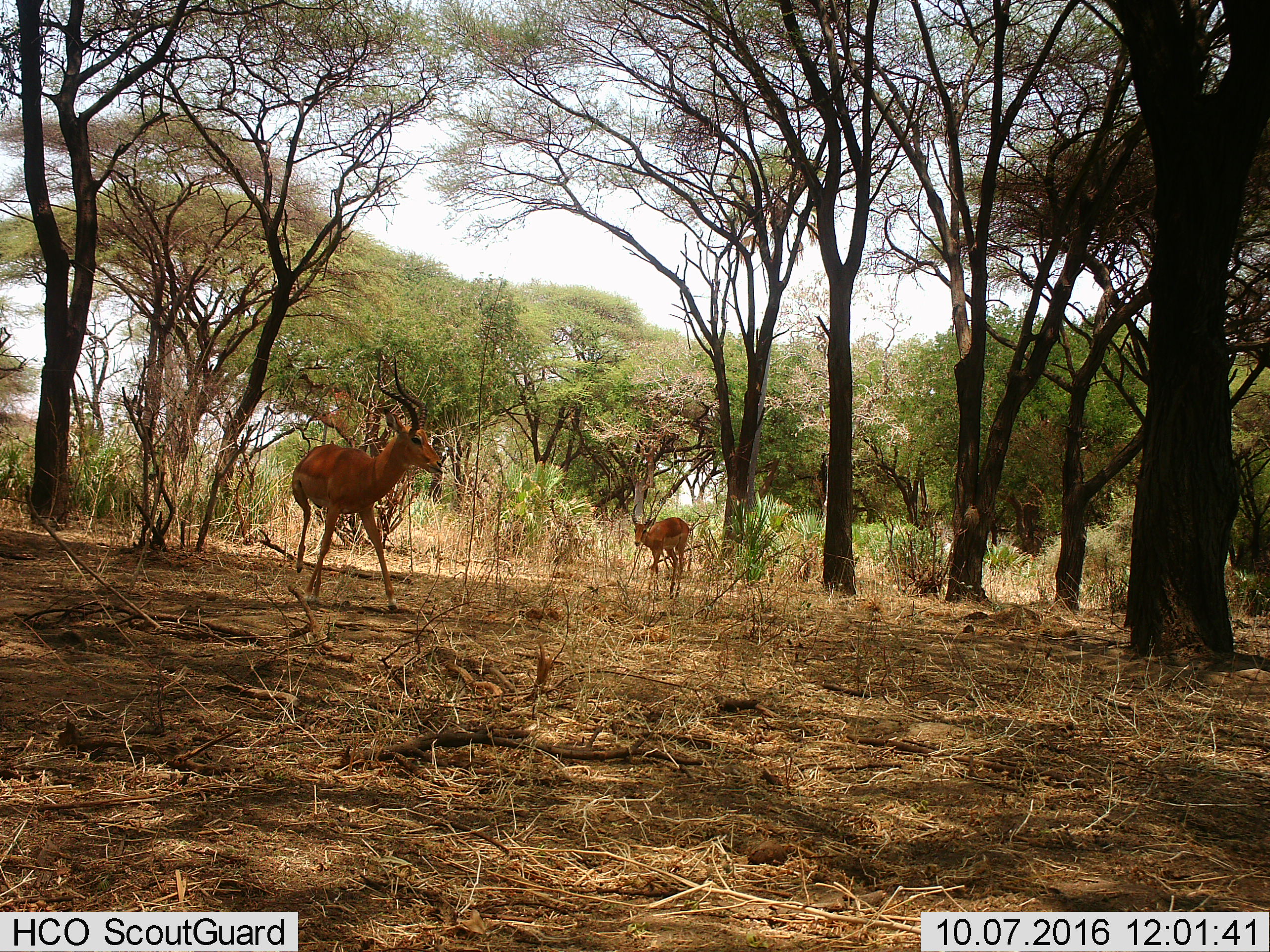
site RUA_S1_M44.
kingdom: Animalia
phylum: Chordata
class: Mammalia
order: Artiodactyla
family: Bovidae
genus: Aepyceros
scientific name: Aepyceros melampus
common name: impala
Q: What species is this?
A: Impala (Aepyceros melampus).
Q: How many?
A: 2.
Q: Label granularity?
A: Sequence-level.